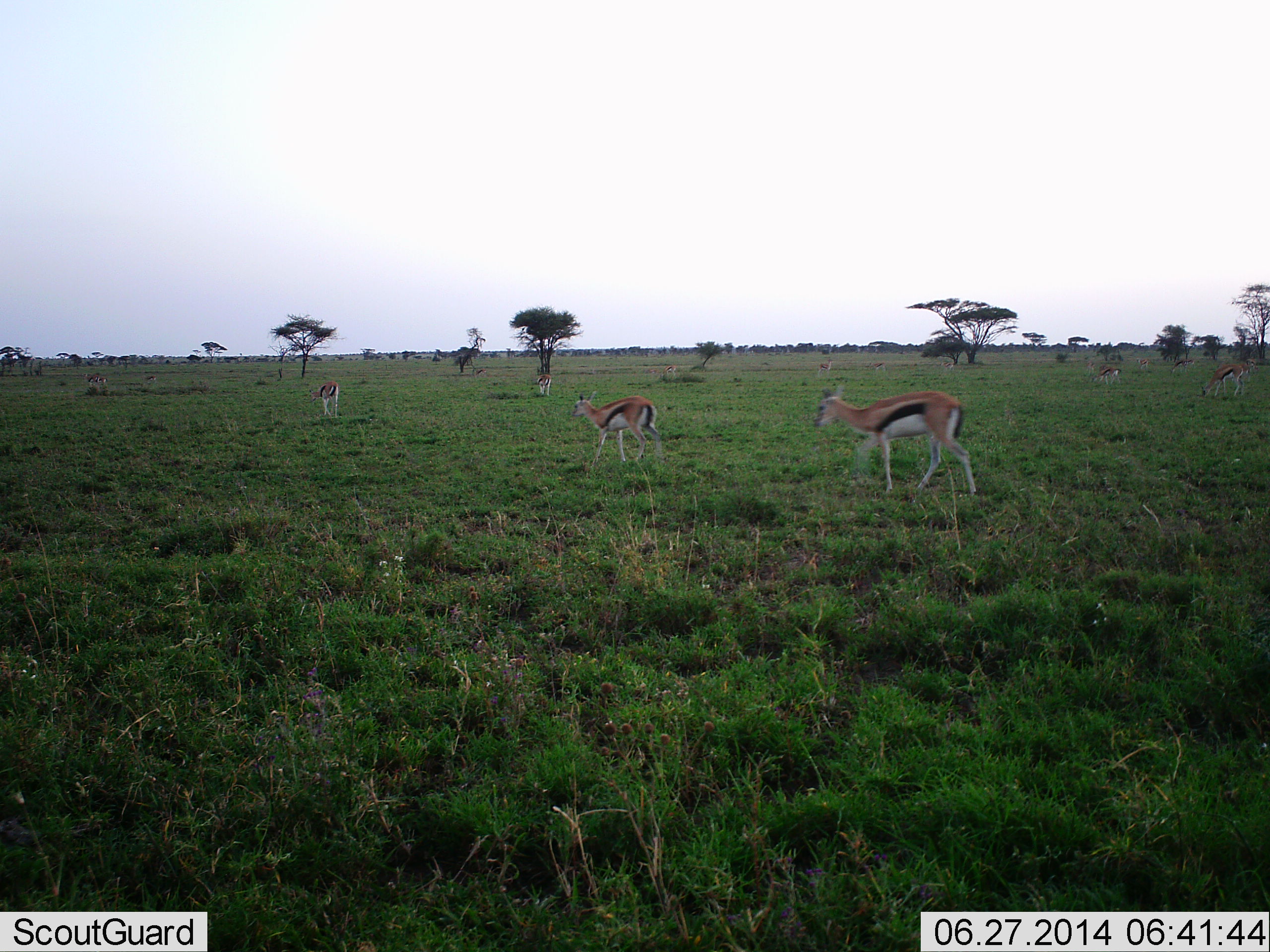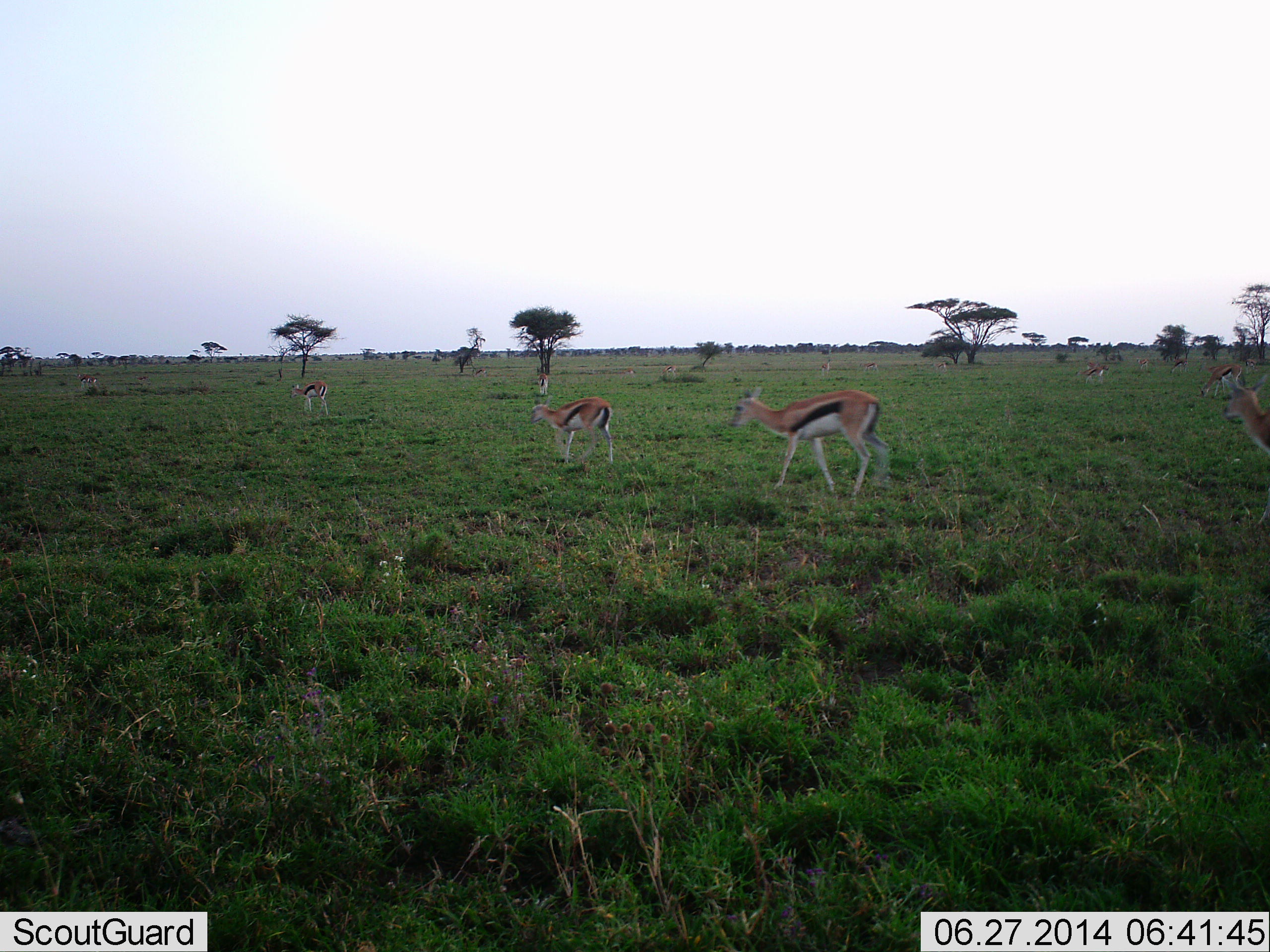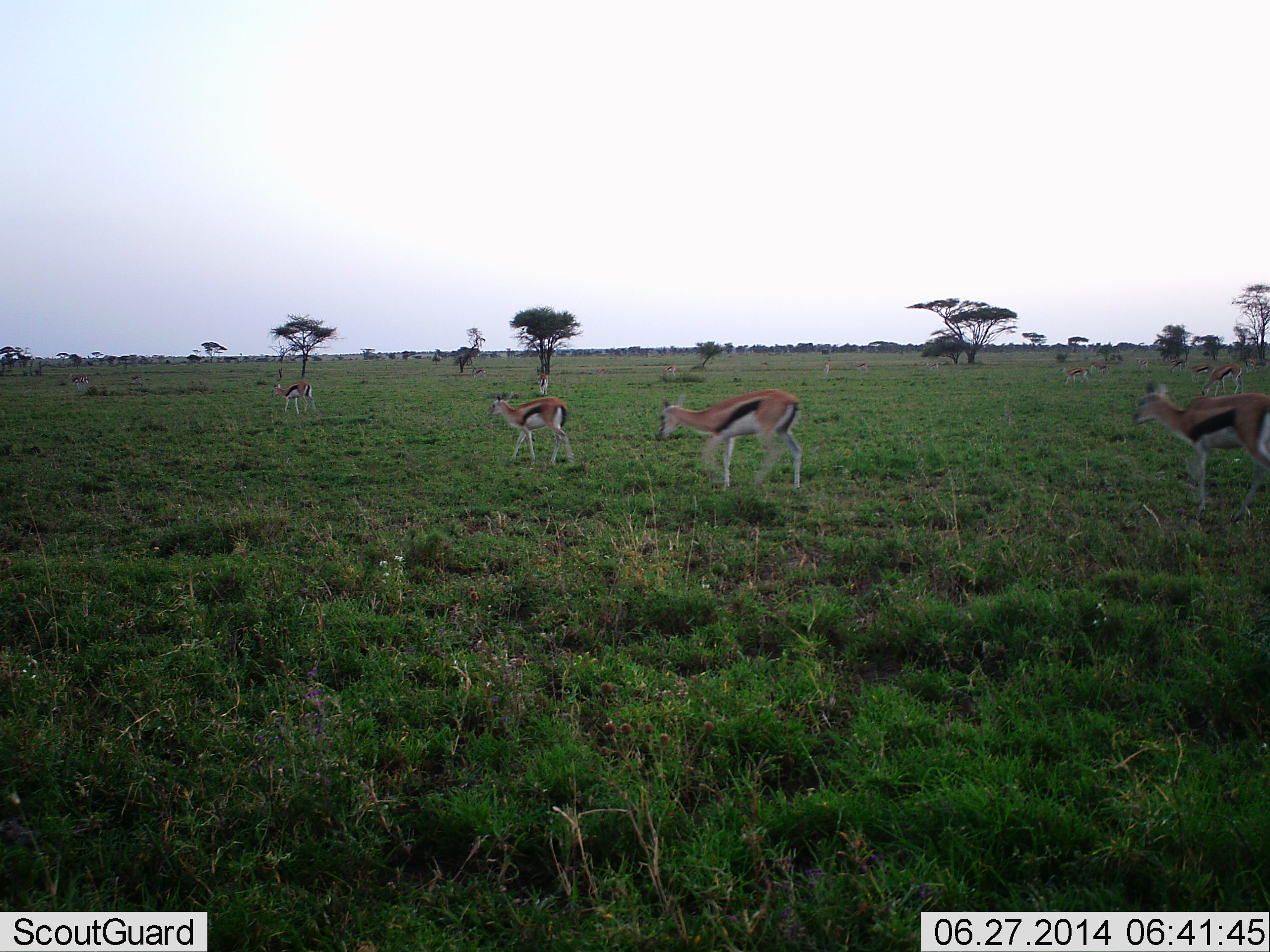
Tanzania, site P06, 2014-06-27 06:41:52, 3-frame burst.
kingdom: Animalia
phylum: Chordata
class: Mammalia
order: Artiodactyla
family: Bovidae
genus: Eudorcas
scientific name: Eudorcas thomsonii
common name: thomson's gazelle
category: gazellethomsons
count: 9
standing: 20%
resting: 0%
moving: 100%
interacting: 0%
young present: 0%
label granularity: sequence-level